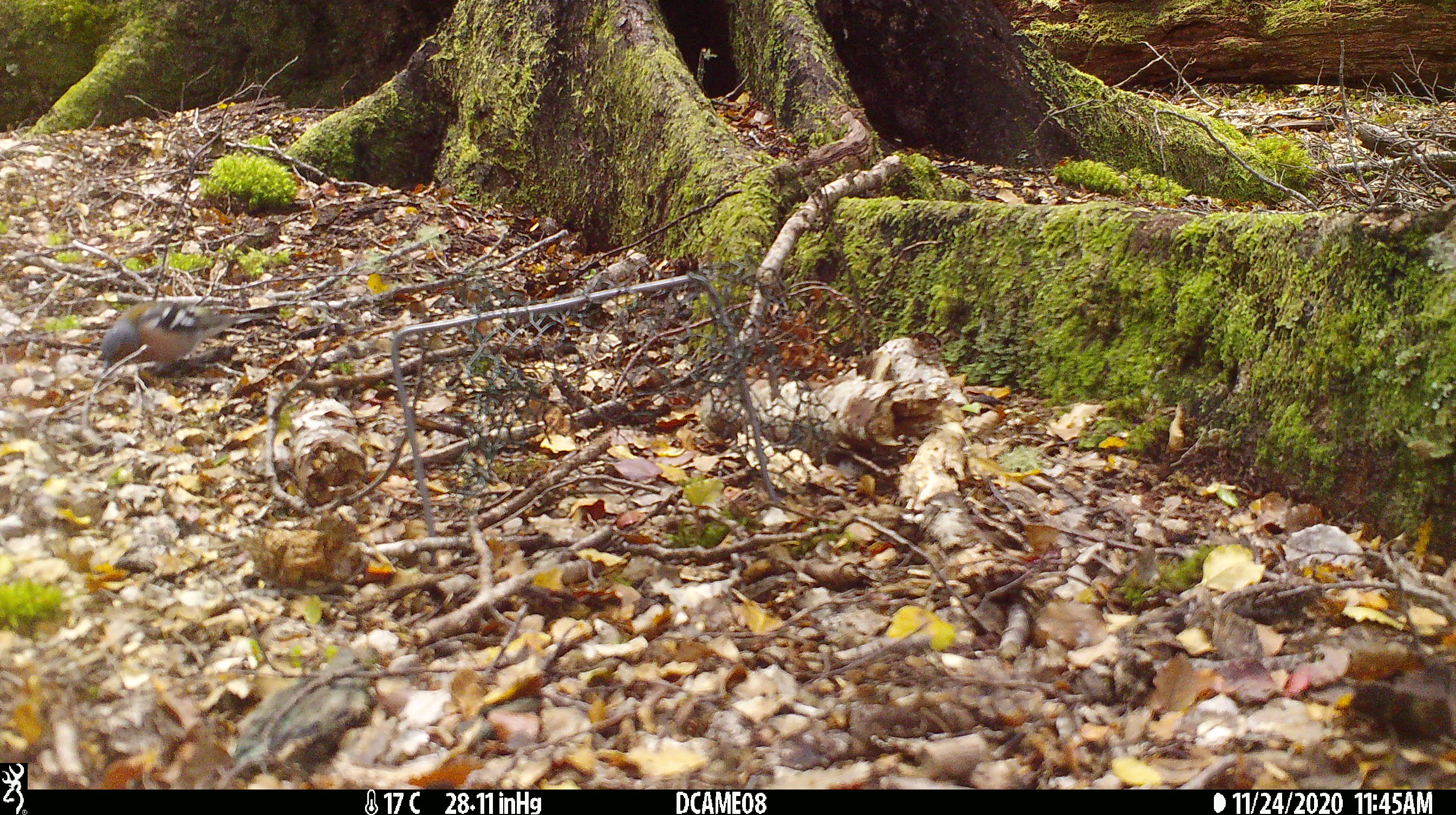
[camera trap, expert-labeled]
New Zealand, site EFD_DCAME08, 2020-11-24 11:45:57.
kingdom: Animalia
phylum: Chordata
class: Aves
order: Passeriformes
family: Fringillidae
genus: Fringilla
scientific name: Fringilla coelebs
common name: common chaffinch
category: chaffinch